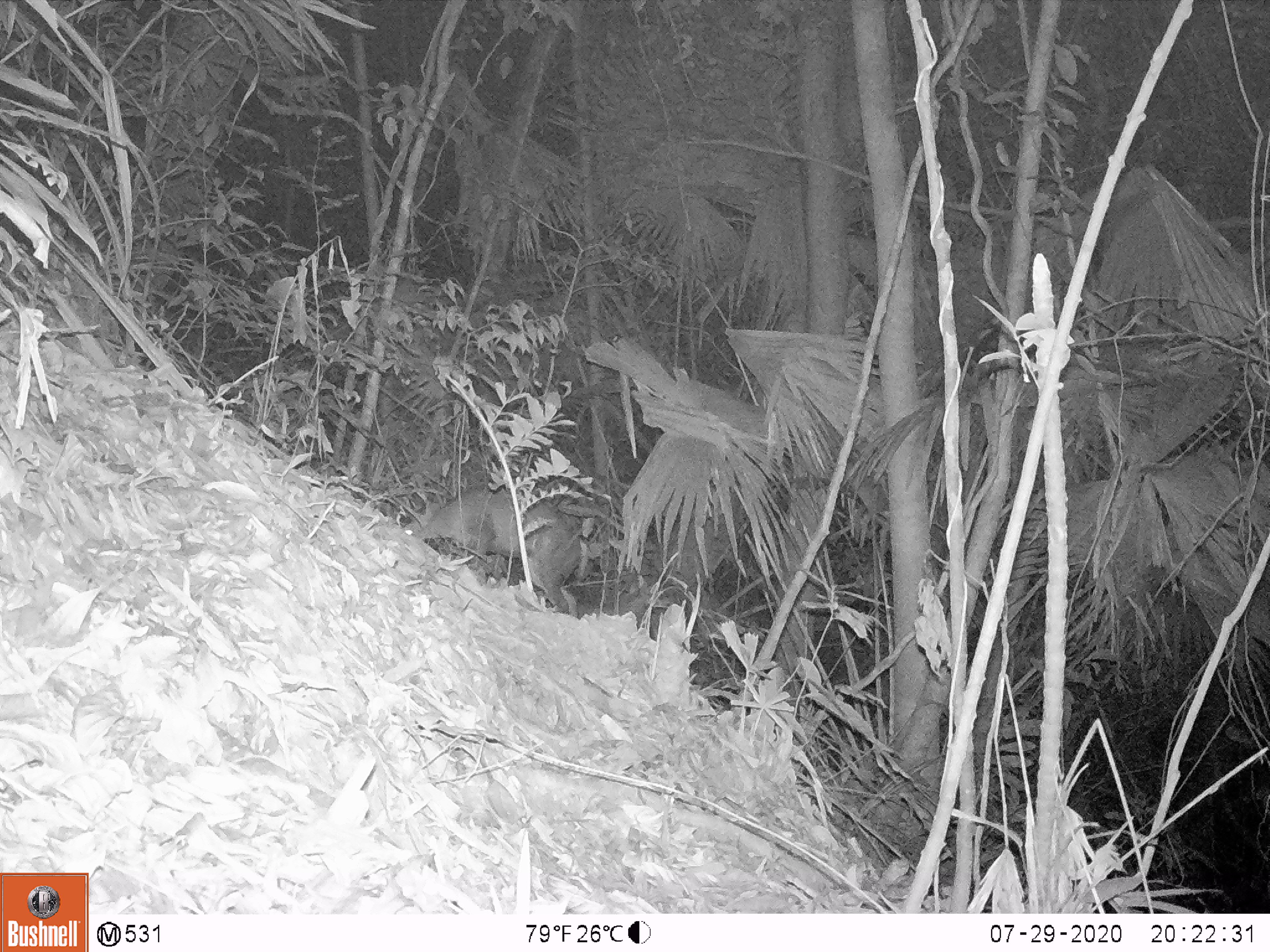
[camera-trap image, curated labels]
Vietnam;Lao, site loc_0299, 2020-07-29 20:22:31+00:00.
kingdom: Animalia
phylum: Chordata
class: Mammalia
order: Artiodactyla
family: Cervidae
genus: Muntiacus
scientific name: Muntiacus rooseveltorum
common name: roosevelt's muntjac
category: roosevelts muntjac group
Roosevelts muntjac group (roosevelt's muntjac) (Muntiacus rooseveltorum). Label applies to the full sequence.